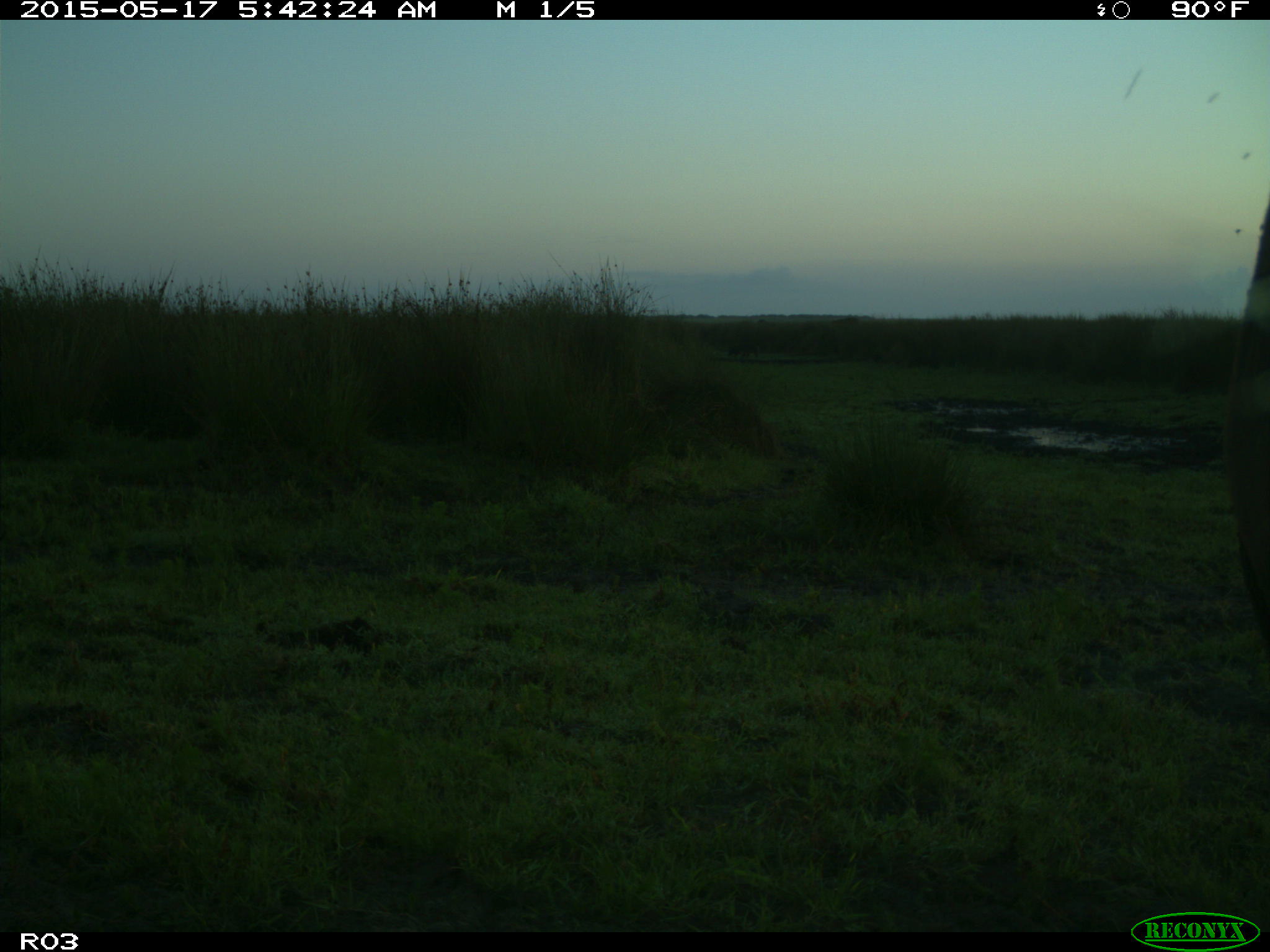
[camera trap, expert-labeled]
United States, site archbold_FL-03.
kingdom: Animalia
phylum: Chordata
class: Mammalia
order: Artiodactyla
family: Bovidae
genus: Bos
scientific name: Bos taurus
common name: domestic cow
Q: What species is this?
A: Bos taurus (domestic cow).